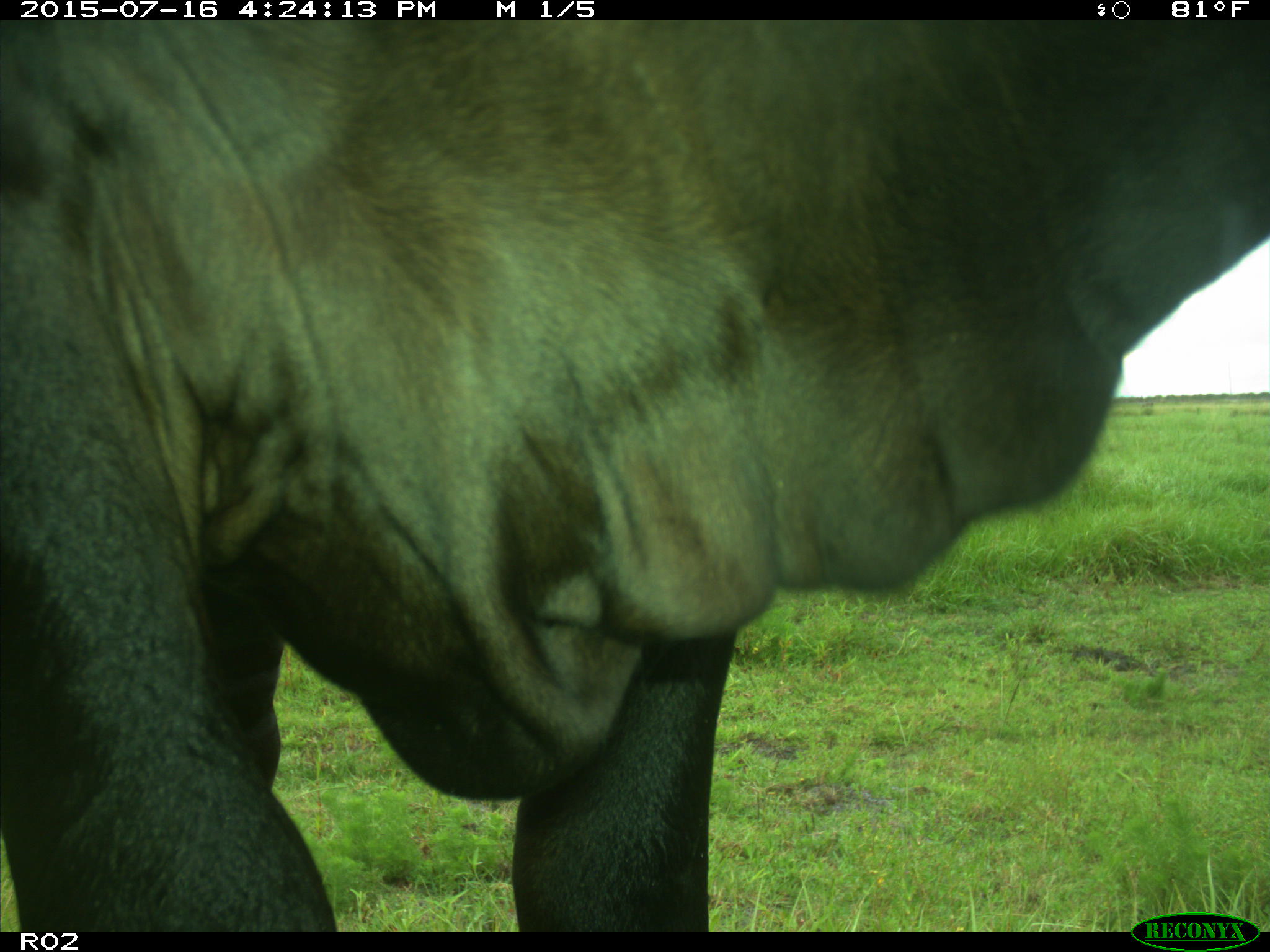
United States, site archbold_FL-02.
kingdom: Animalia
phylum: Chordata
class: Mammalia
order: Artiodactyla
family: Bovidae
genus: Bos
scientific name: Bos taurus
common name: domestic cow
Bos taurus (domestic cow).